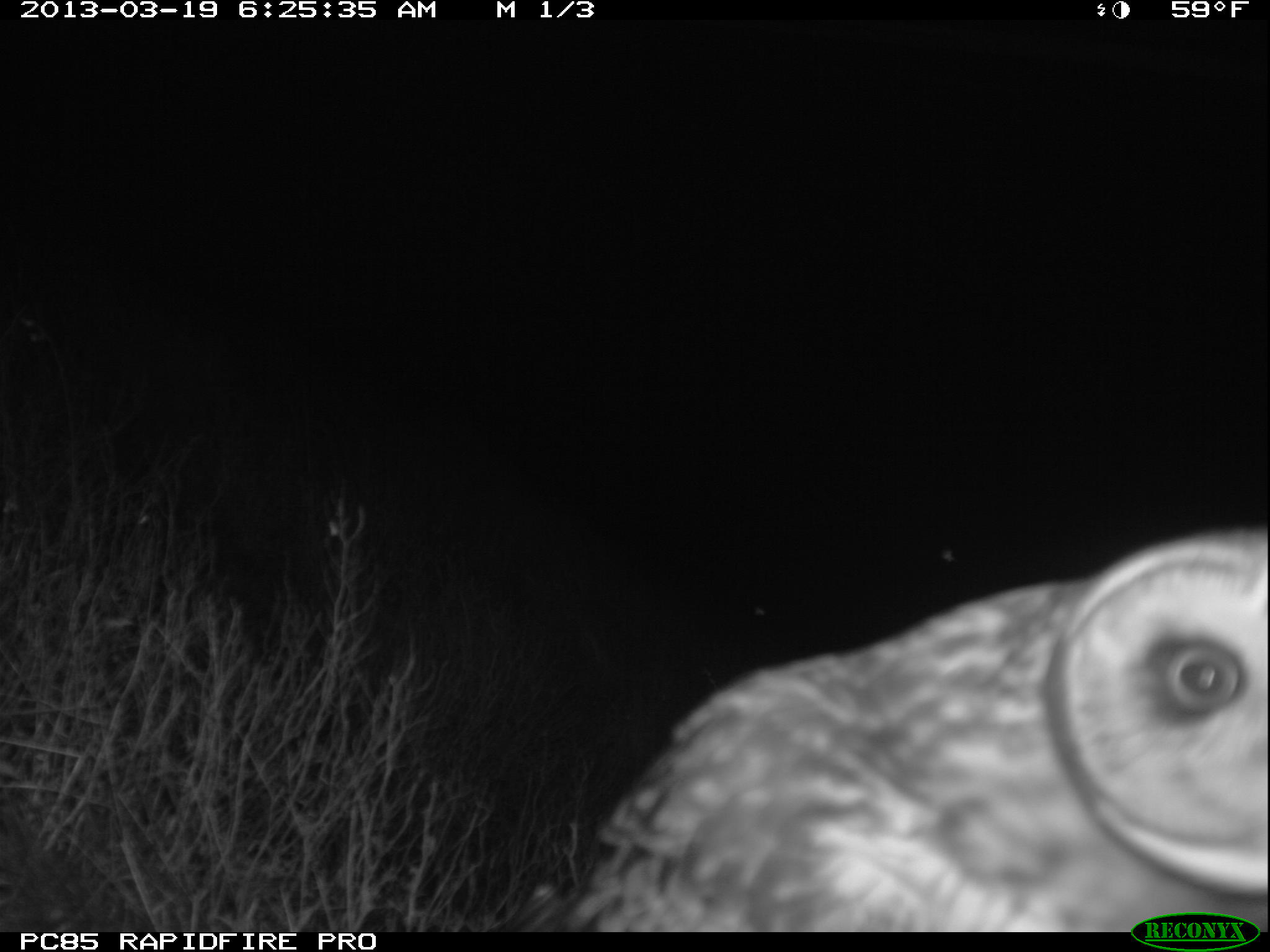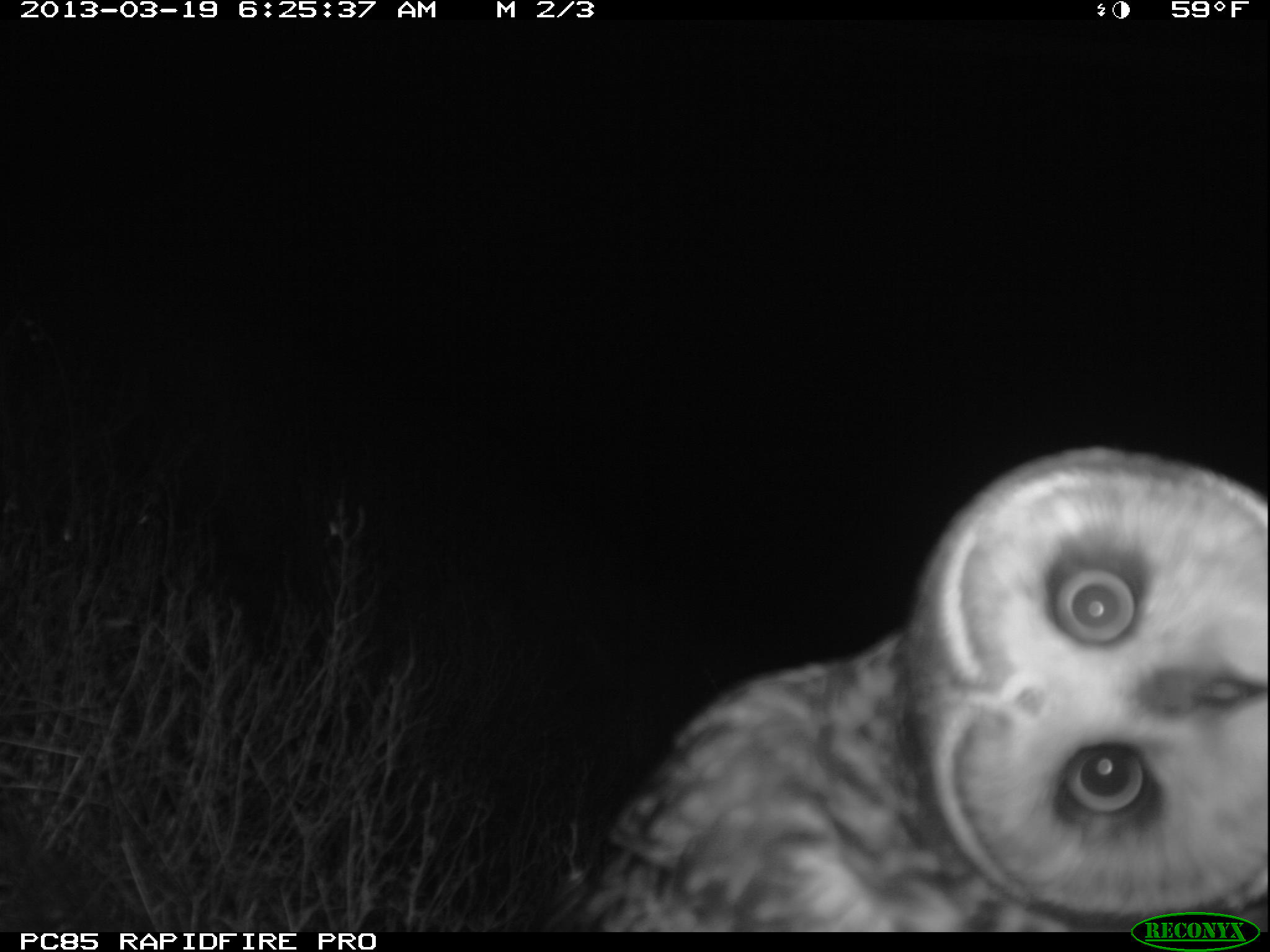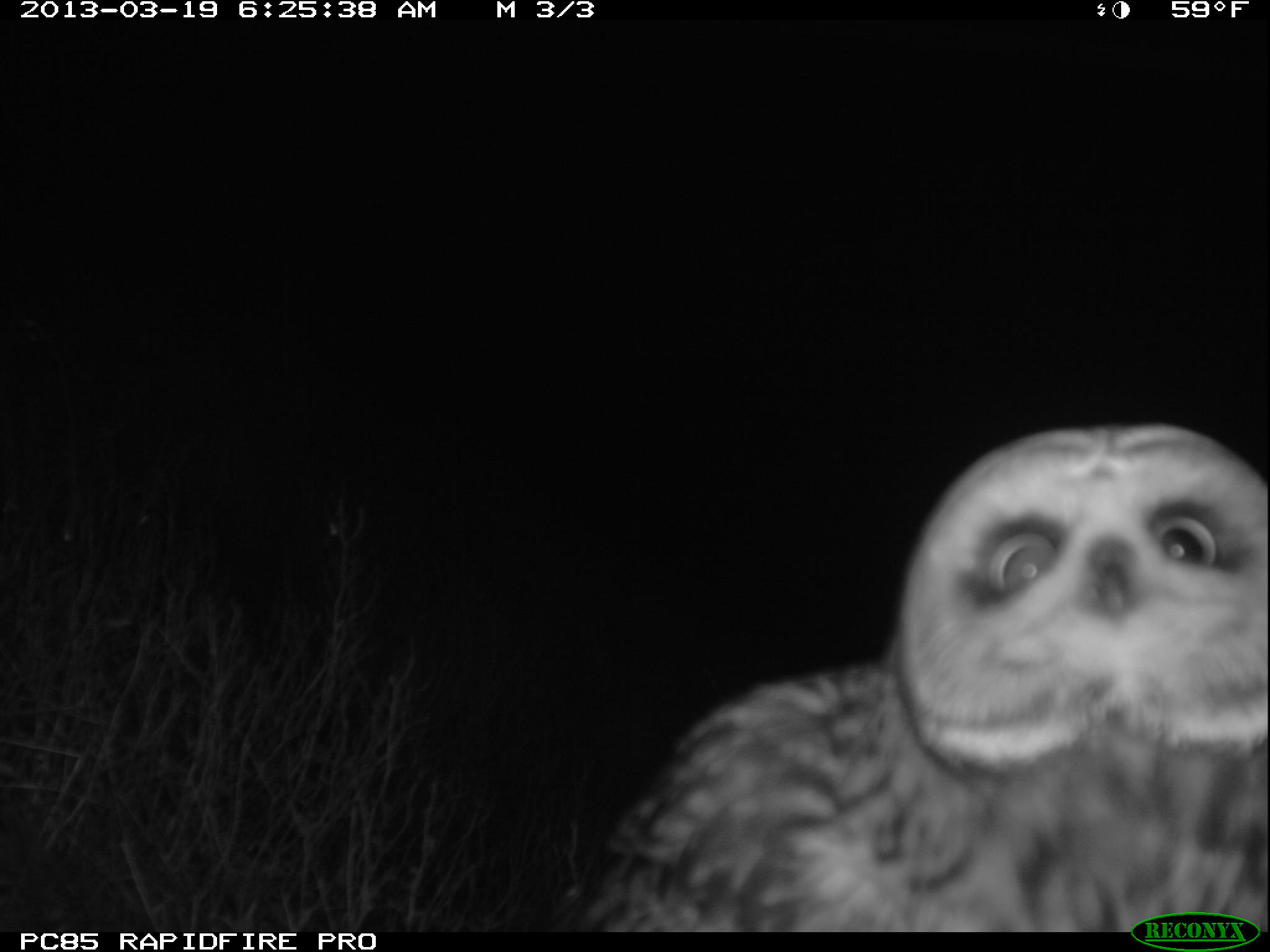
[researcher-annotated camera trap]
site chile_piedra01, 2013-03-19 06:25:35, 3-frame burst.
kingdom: Animalia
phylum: Chordata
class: Aves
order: Strigiformes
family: Strigidae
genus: Asio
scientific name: Asio flammeus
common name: short-eared owl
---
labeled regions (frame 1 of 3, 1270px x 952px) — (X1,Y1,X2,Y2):
short-eared owl: (481,532,1270,935)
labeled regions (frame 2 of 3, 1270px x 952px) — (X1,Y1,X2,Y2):
short-eared owl: (531,450,1266,930)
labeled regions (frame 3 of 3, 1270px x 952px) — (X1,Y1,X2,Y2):
short-eared owl: (537,420,1270,935)